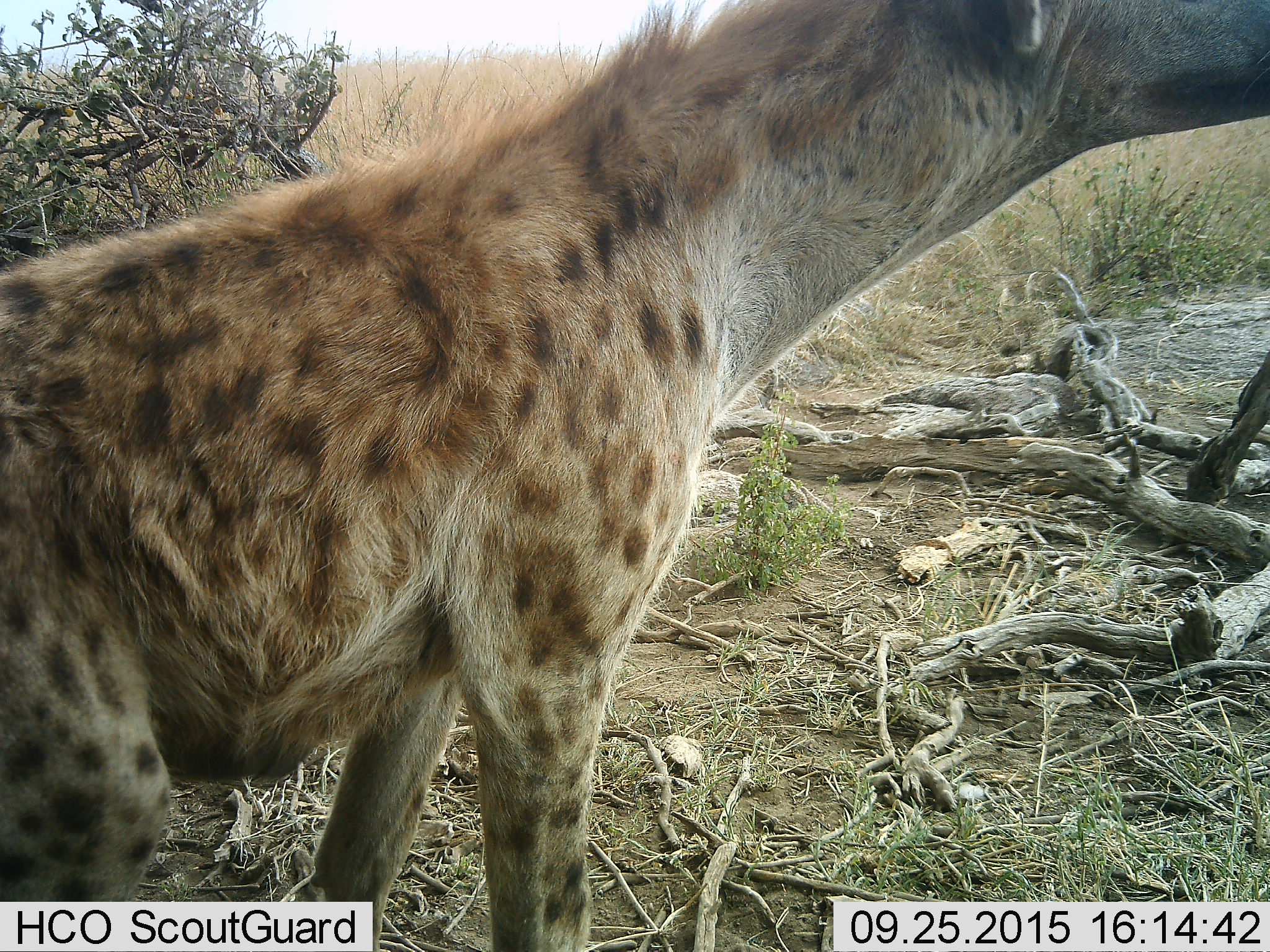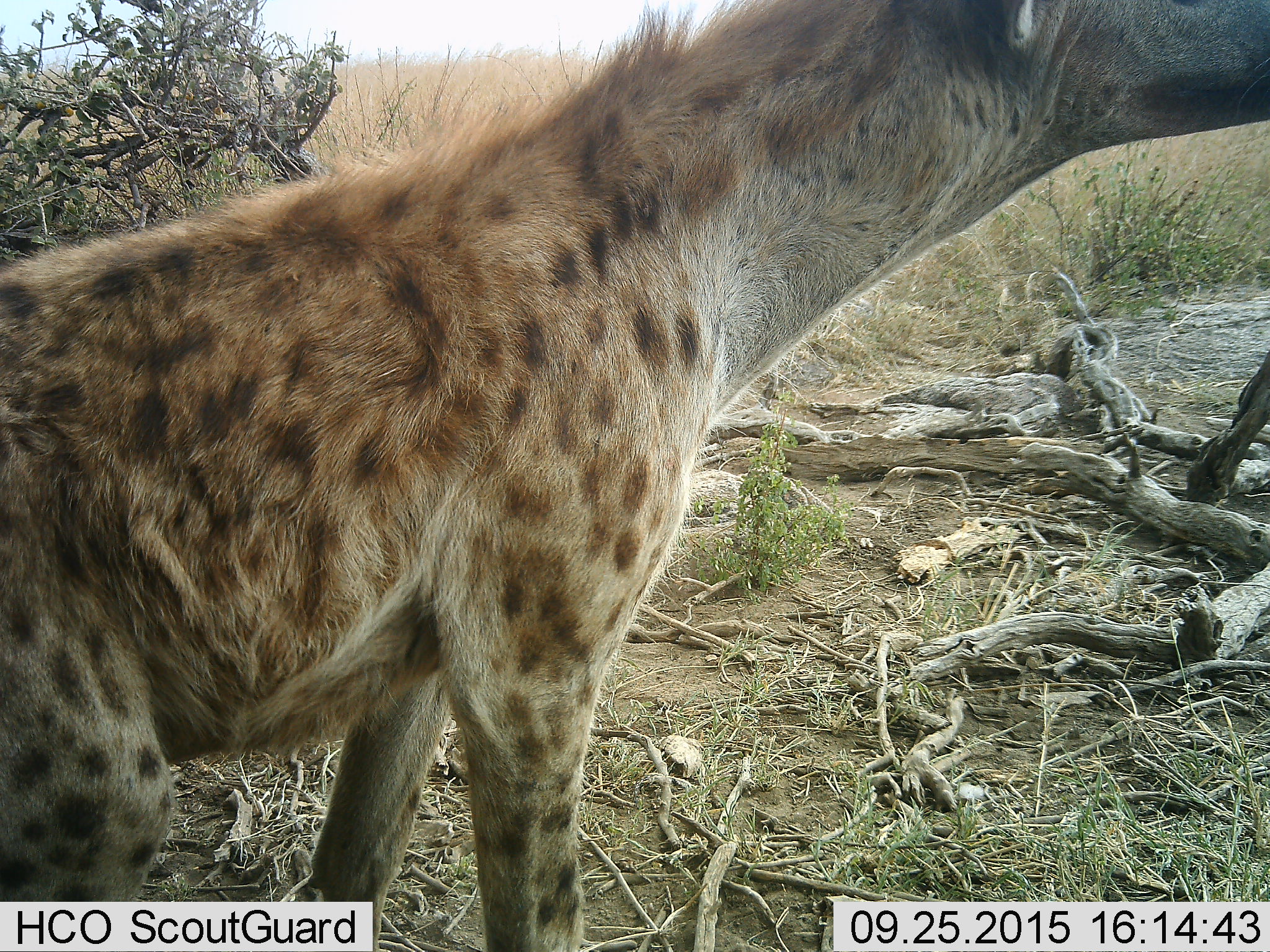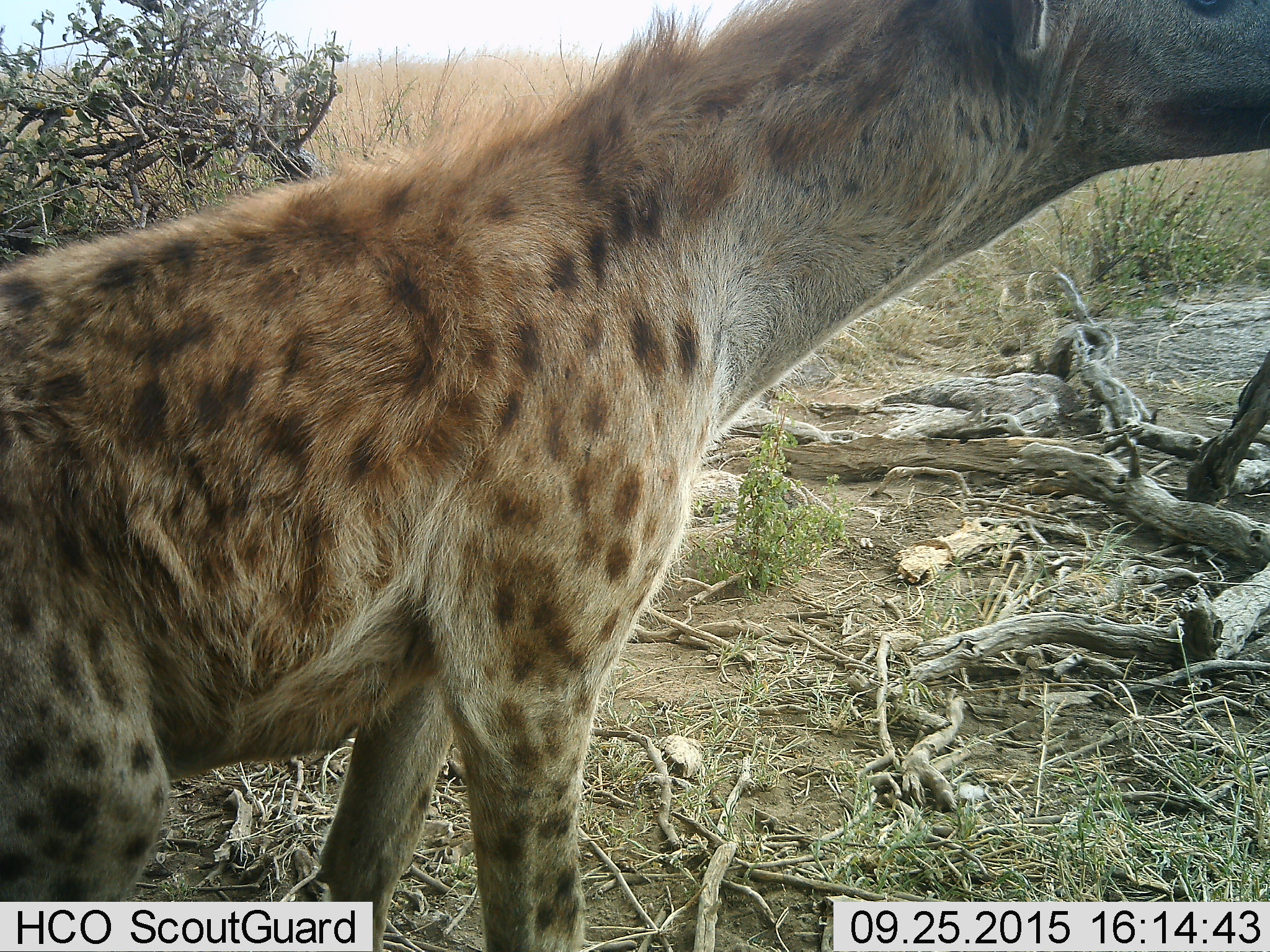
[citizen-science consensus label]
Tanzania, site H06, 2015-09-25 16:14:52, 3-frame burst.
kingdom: Animalia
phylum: Chordata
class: Mammalia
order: Carnivora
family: Hyaenidae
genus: Crocuta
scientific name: Crocuta crocuta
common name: spotted hyena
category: hyenaspotted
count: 1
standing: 70%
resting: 20%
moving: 10%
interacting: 0%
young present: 0%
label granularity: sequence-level